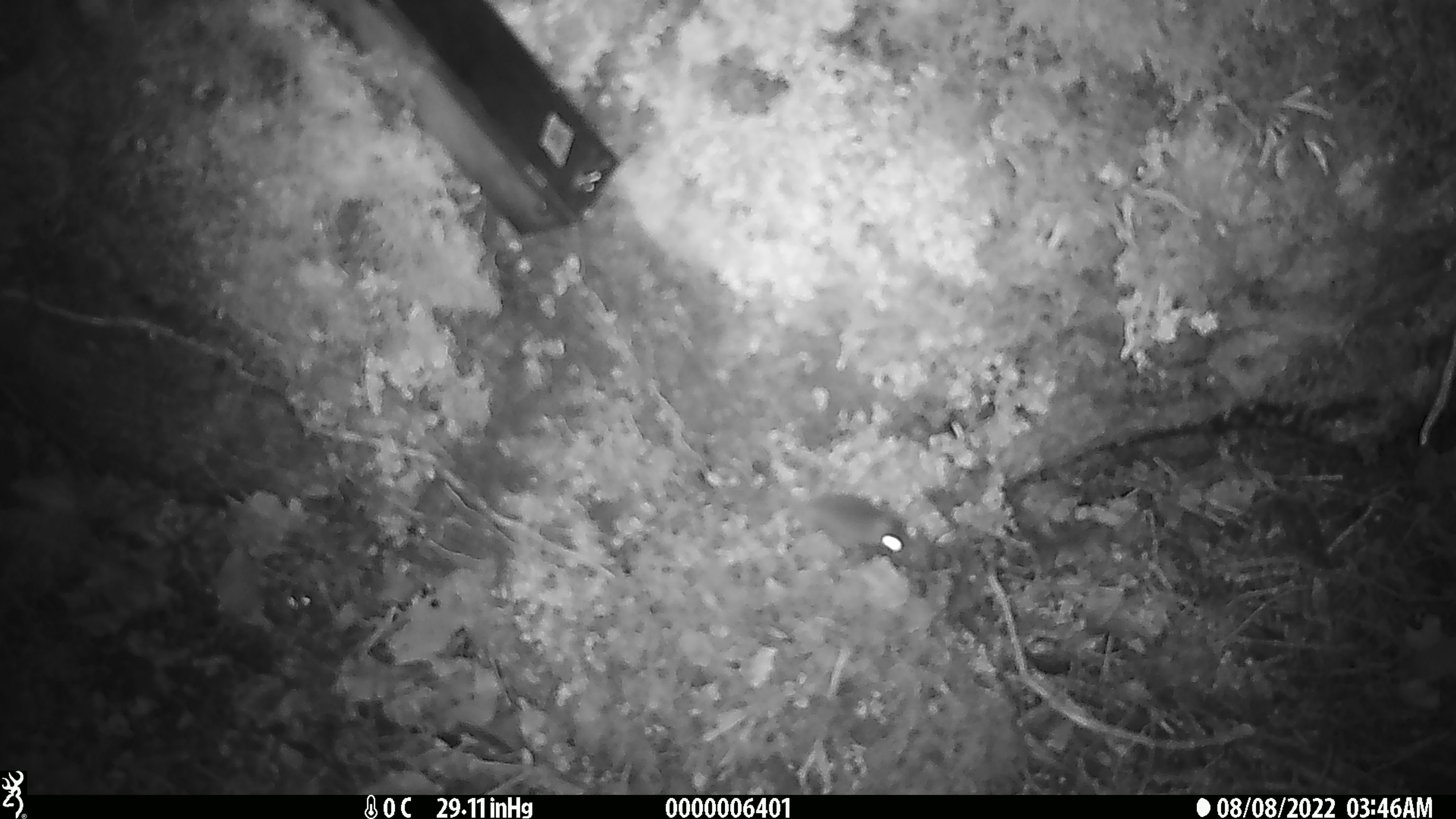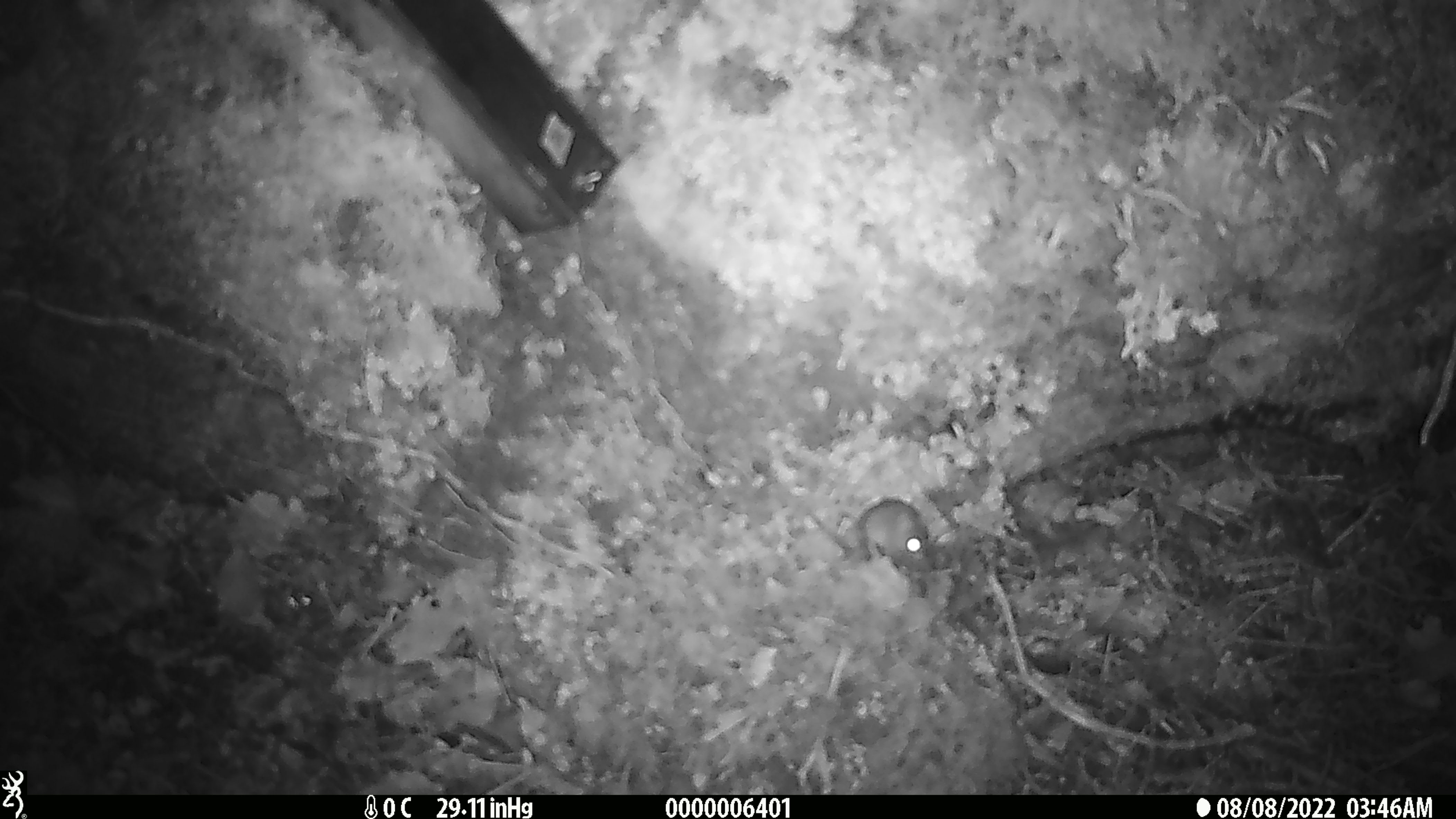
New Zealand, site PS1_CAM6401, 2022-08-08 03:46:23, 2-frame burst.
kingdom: Animalia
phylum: Chordata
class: Mammalia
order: Rodentia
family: Muridae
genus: Mus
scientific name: Mus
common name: mouse